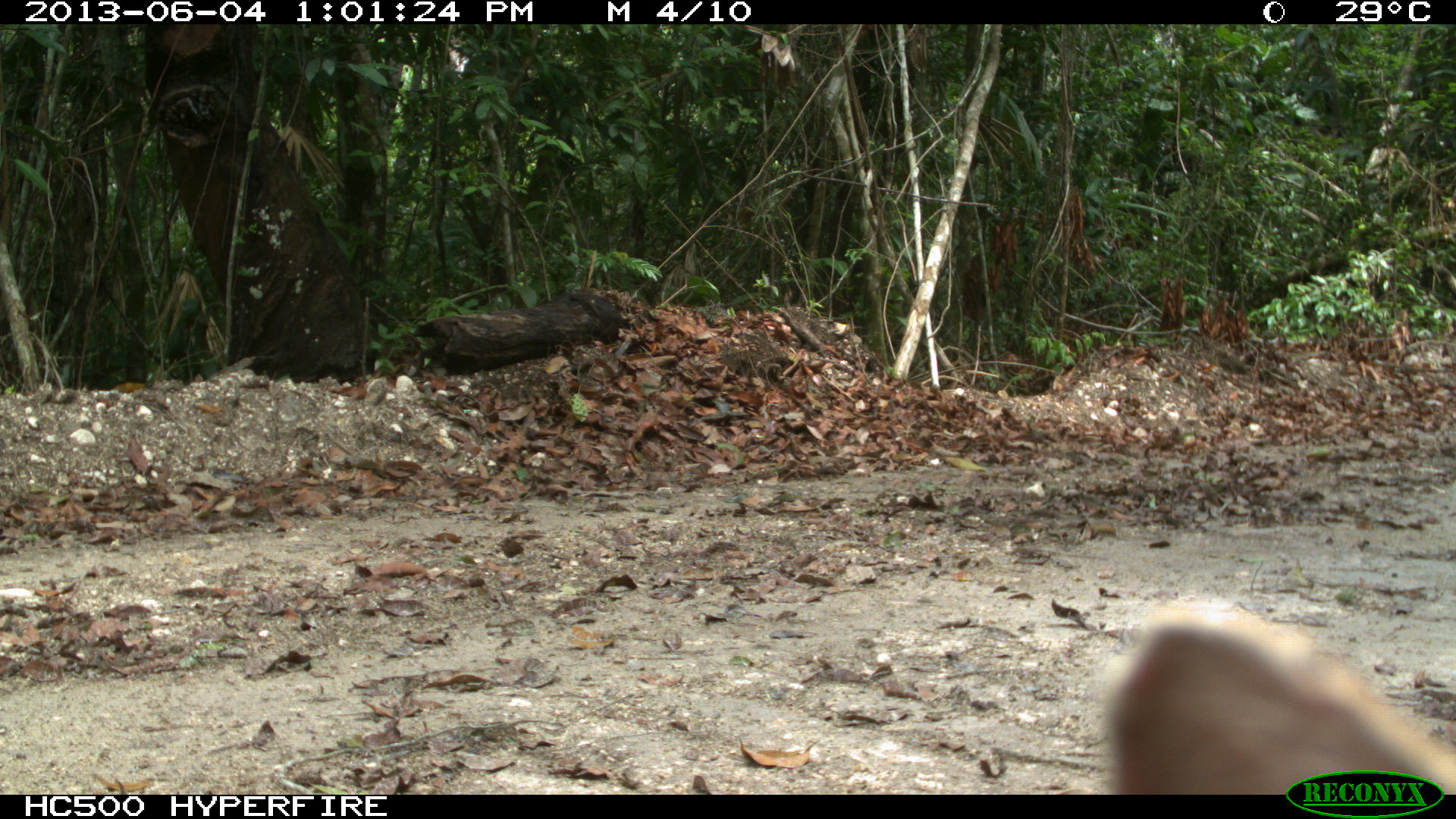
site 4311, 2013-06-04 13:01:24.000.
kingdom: Animalia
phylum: Chordata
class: Mammalia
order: Carnivora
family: Canidae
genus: Urocyon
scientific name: Urocyon cinereoargenteus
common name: gray fox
Urocyon cinereoargenteus (gray fox), count 1.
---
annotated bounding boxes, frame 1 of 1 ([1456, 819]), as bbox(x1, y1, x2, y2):
urocyon cinereoargenteus: bbox(1095, 610, 1456, 795)